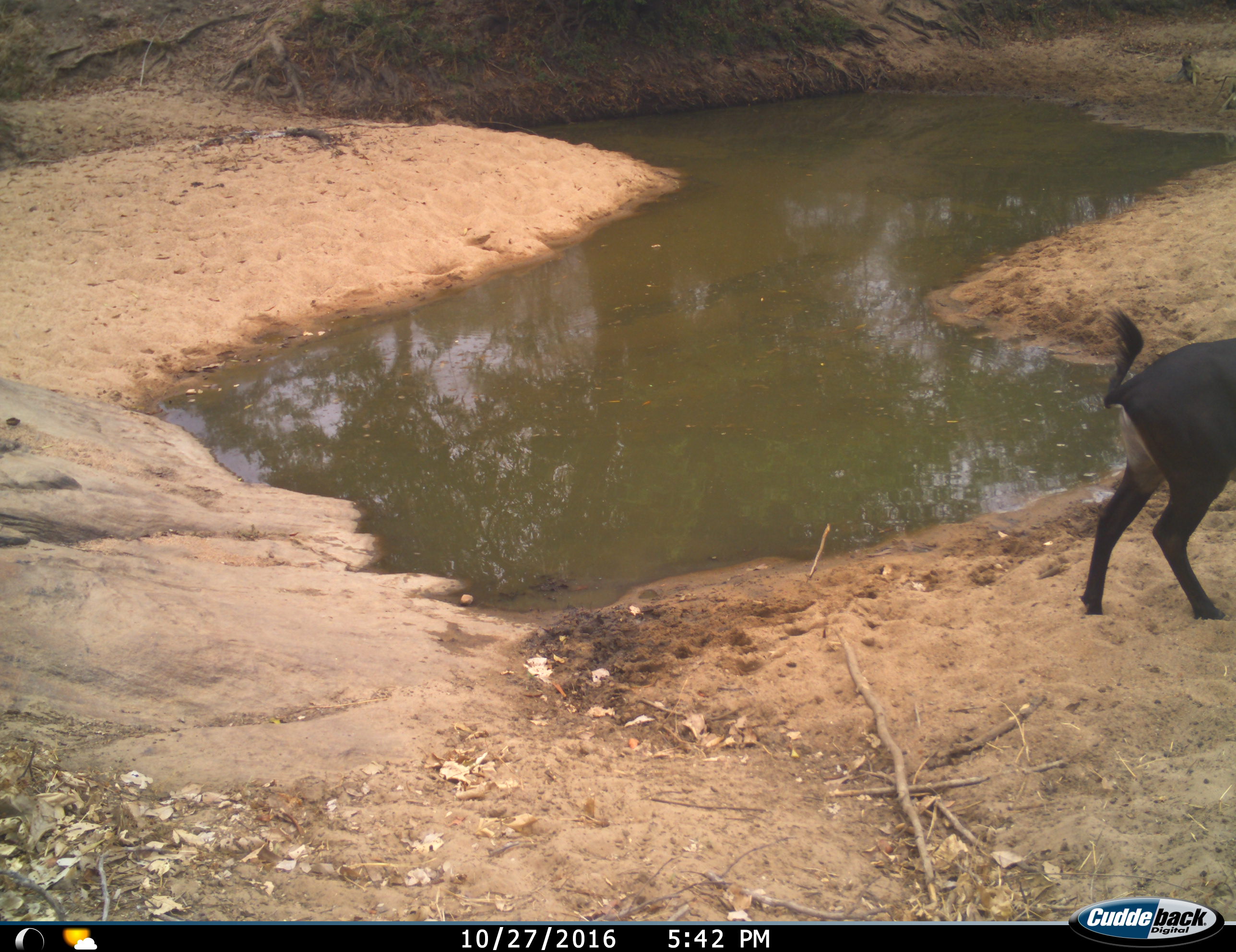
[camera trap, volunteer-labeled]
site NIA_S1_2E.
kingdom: Animalia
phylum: Chordata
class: Mammalia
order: Artiodactyla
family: Bovidae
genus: Hippotragus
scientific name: Hippotragus niger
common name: sable antelope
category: sable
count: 1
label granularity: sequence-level